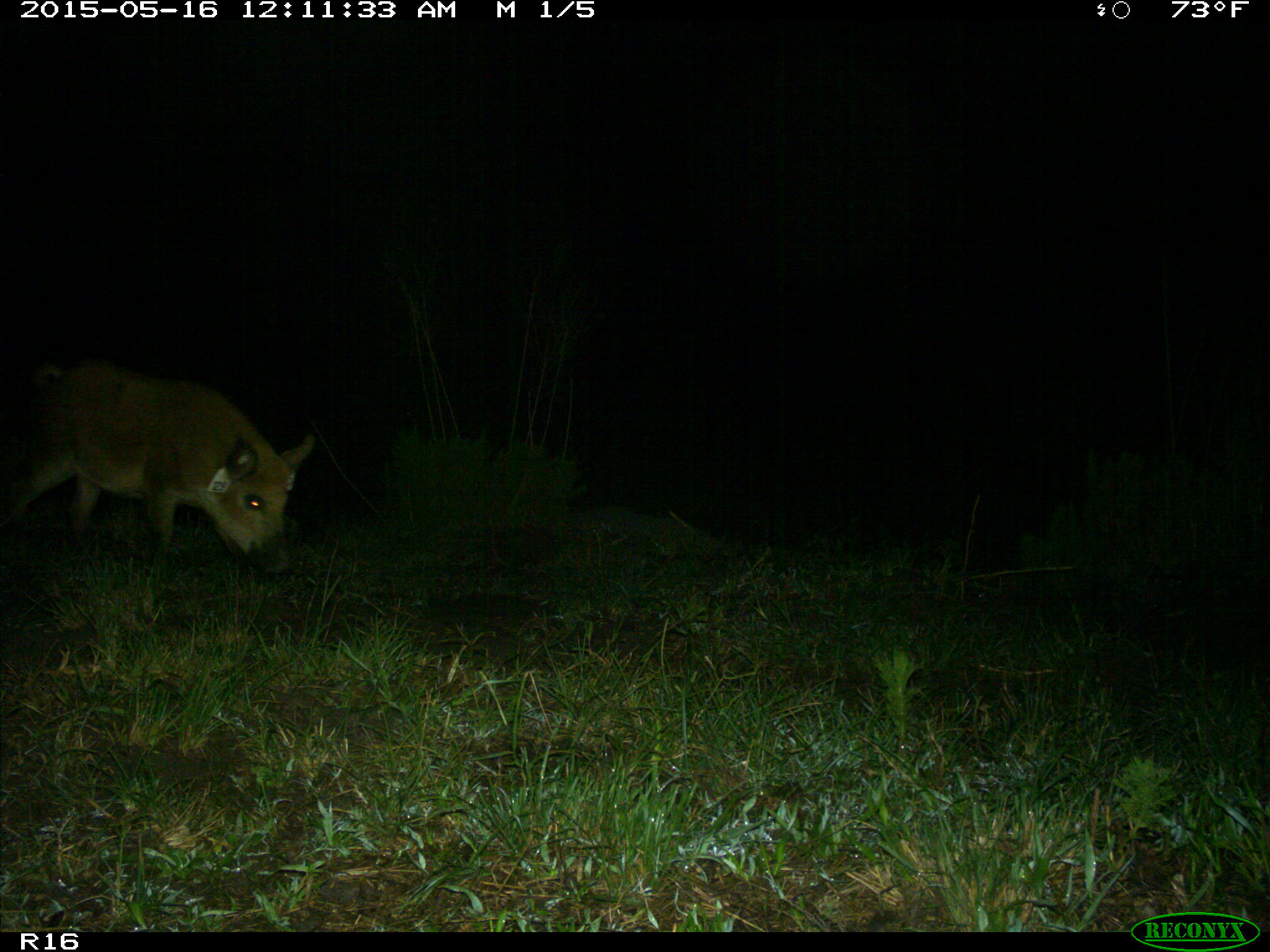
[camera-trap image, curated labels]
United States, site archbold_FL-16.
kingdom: Animalia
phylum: Chordata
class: Mammalia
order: Artiodactyla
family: Suidae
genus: Sus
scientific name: Sus scrofa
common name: wild boar